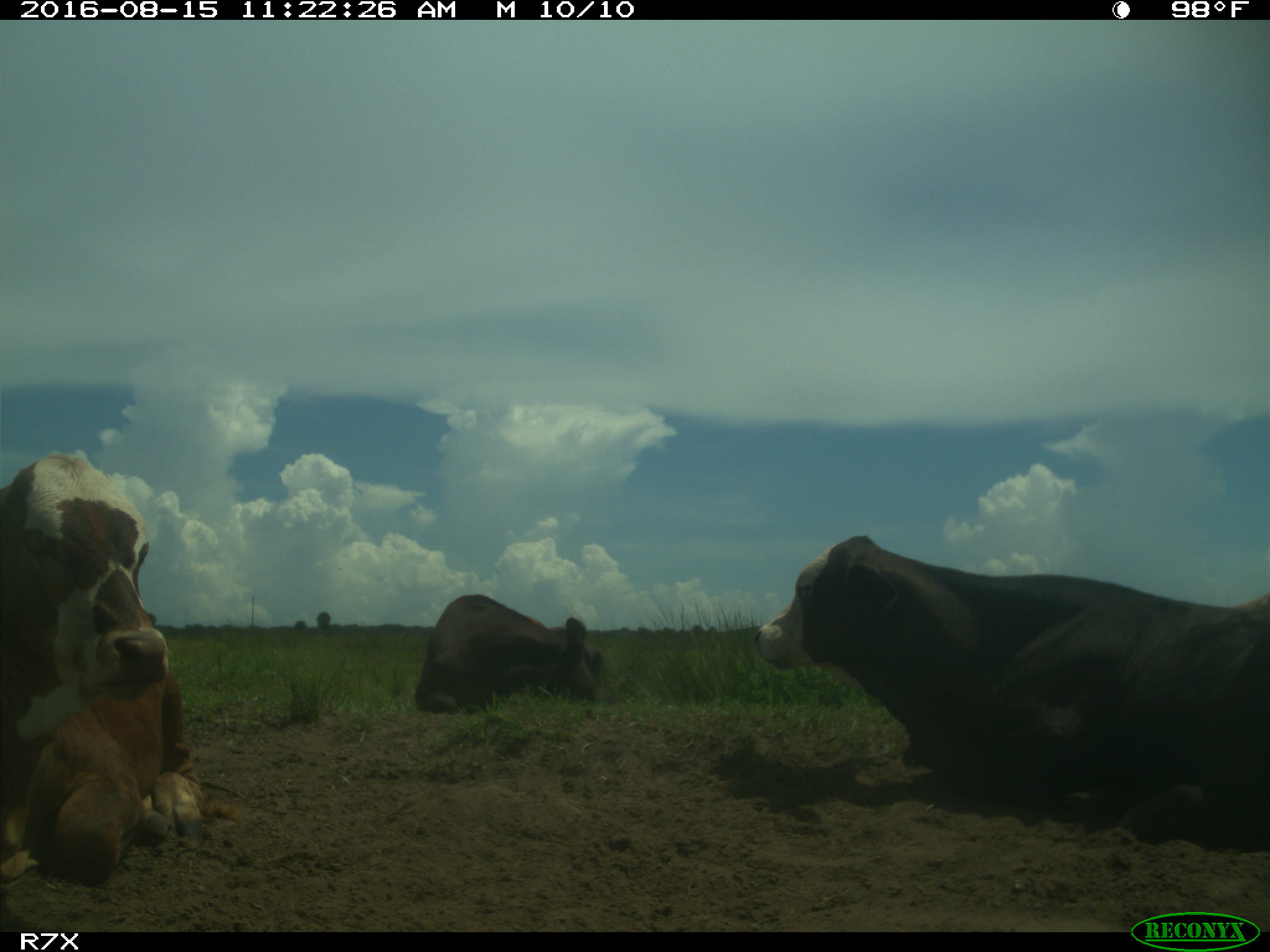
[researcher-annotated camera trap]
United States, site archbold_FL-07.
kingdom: Animalia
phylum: Chordata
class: Mammalia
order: Artiodactyla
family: Bovidae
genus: Bos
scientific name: Bos taurus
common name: domestic cow